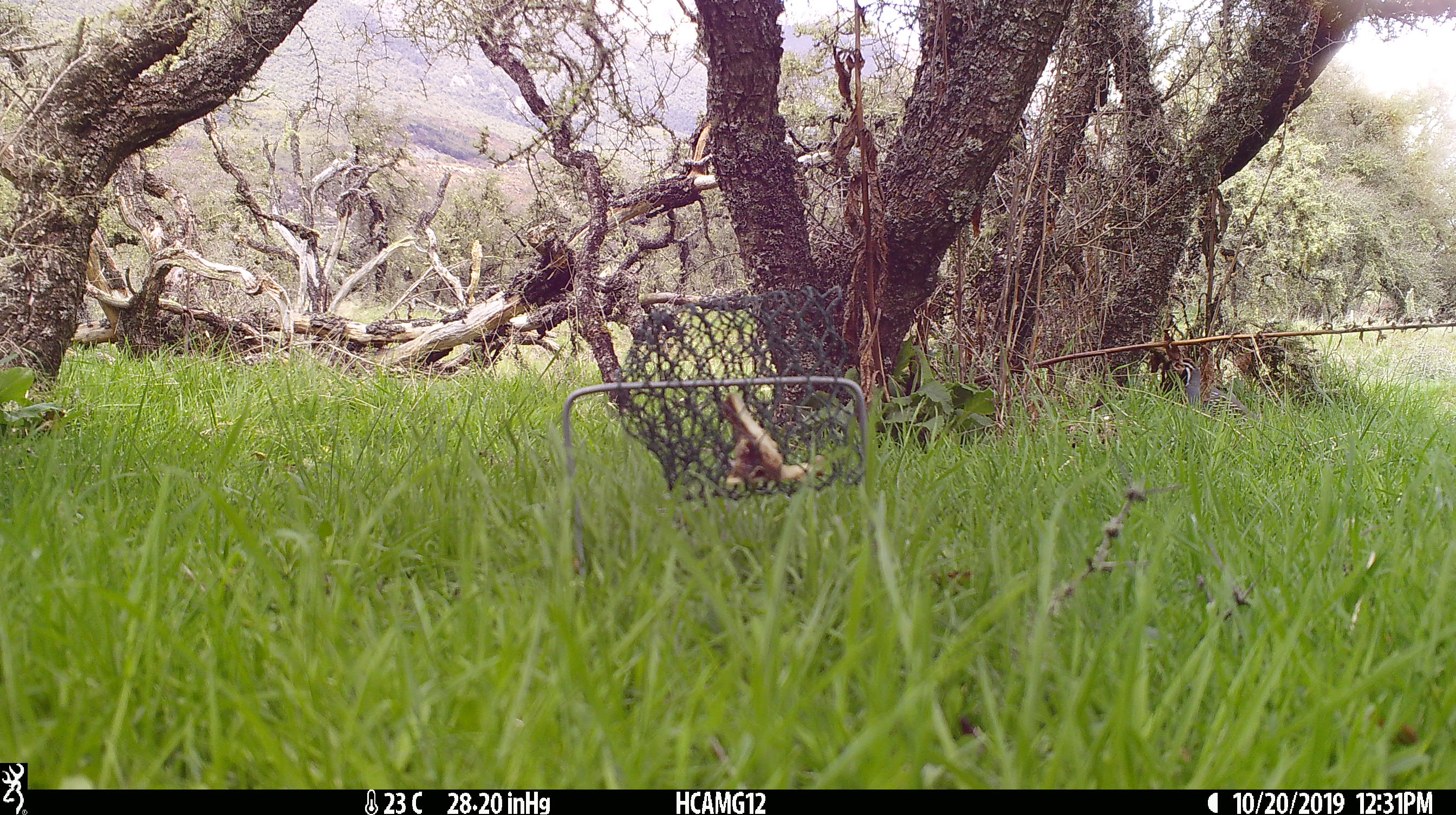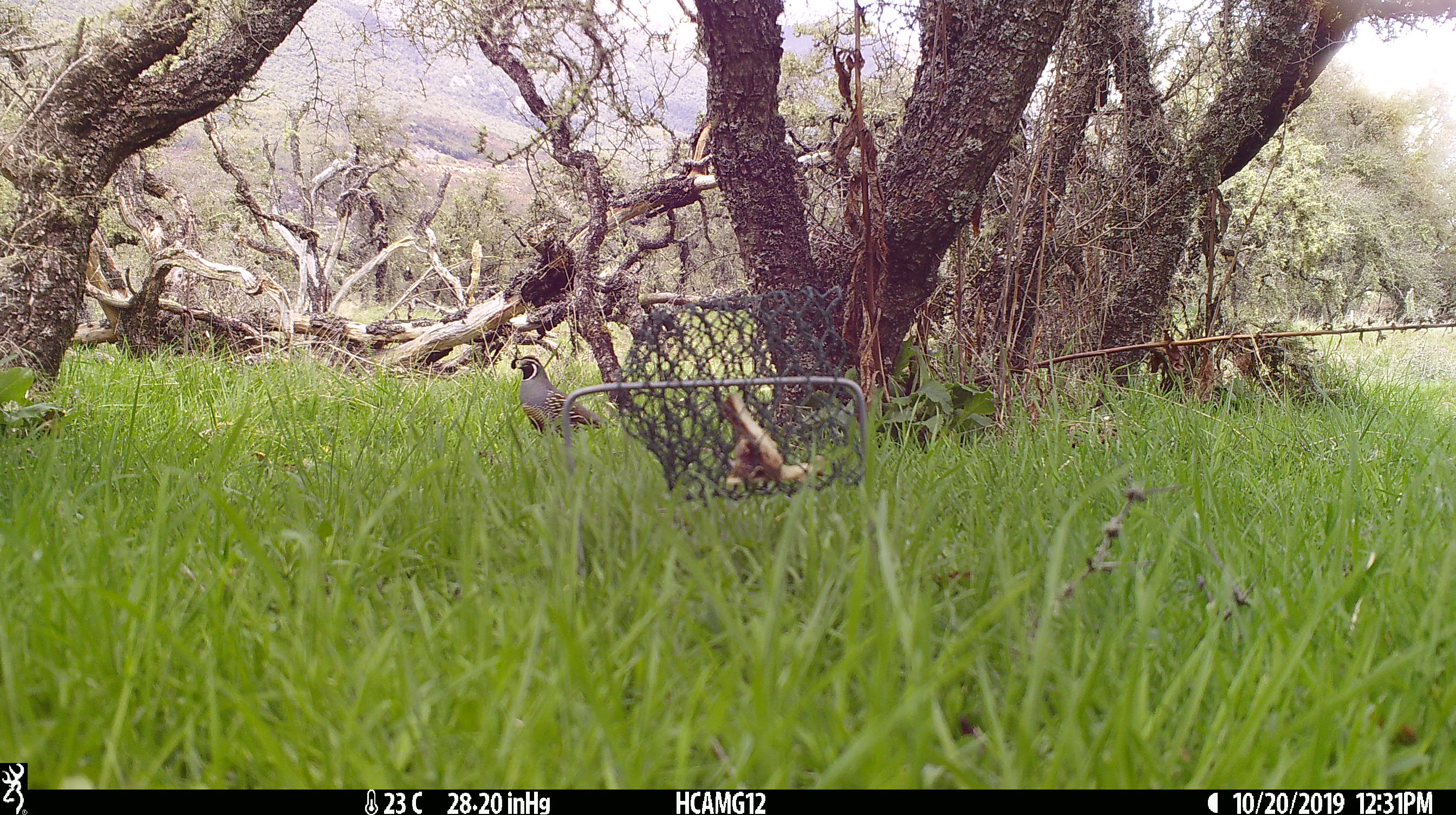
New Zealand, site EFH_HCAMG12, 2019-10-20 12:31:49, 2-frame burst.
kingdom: Animalia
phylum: Chordata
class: Aves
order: Galliformes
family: Odontophoridae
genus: Callipepla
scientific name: Callipepla californica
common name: california quail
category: quail california